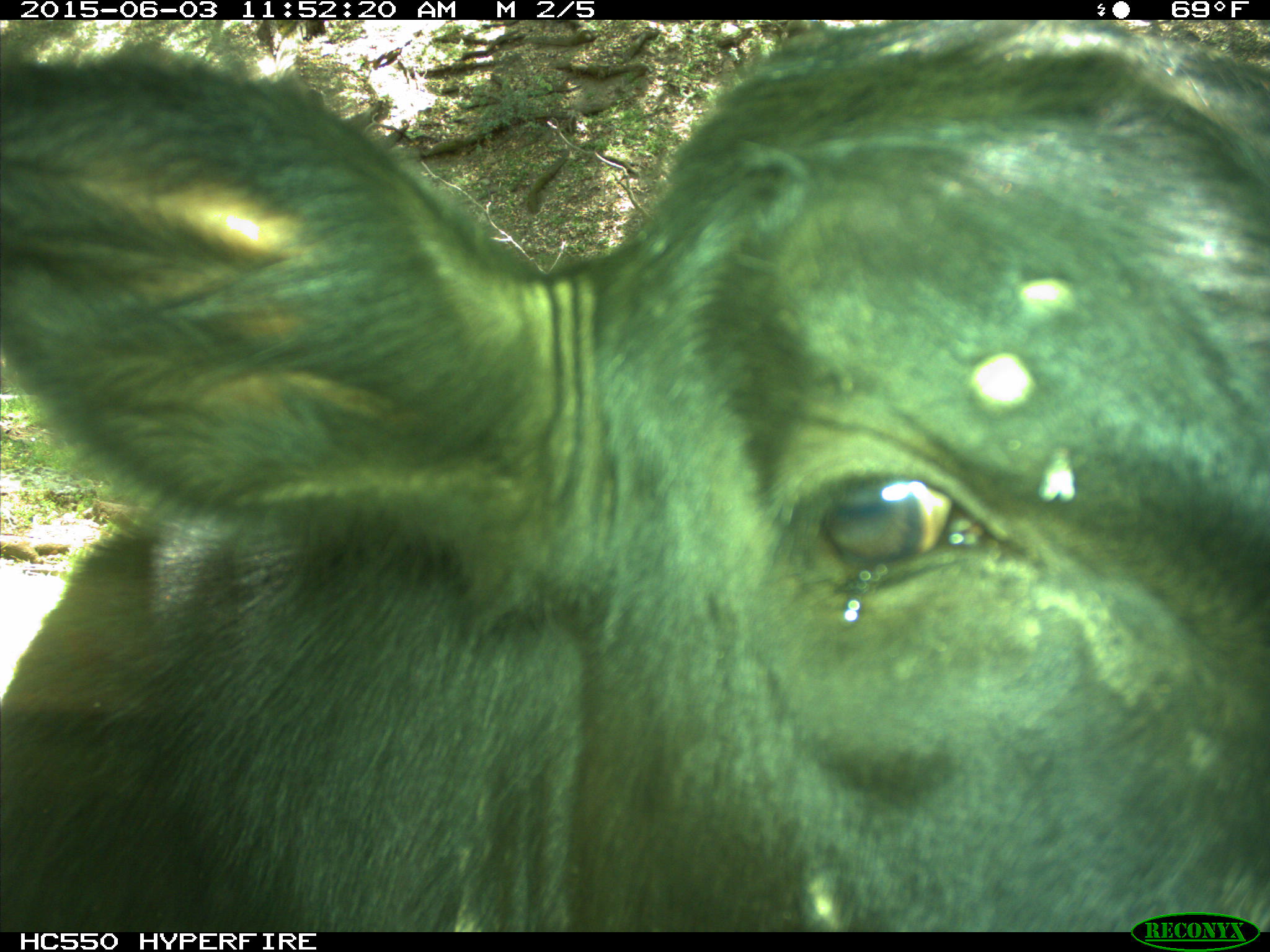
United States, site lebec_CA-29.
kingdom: Animalia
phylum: Chordata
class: Mammalia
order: Artiodactyla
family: Bovidae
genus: Bos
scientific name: Bos taurus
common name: domestic cow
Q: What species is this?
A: Bos taurus (domestic cow).